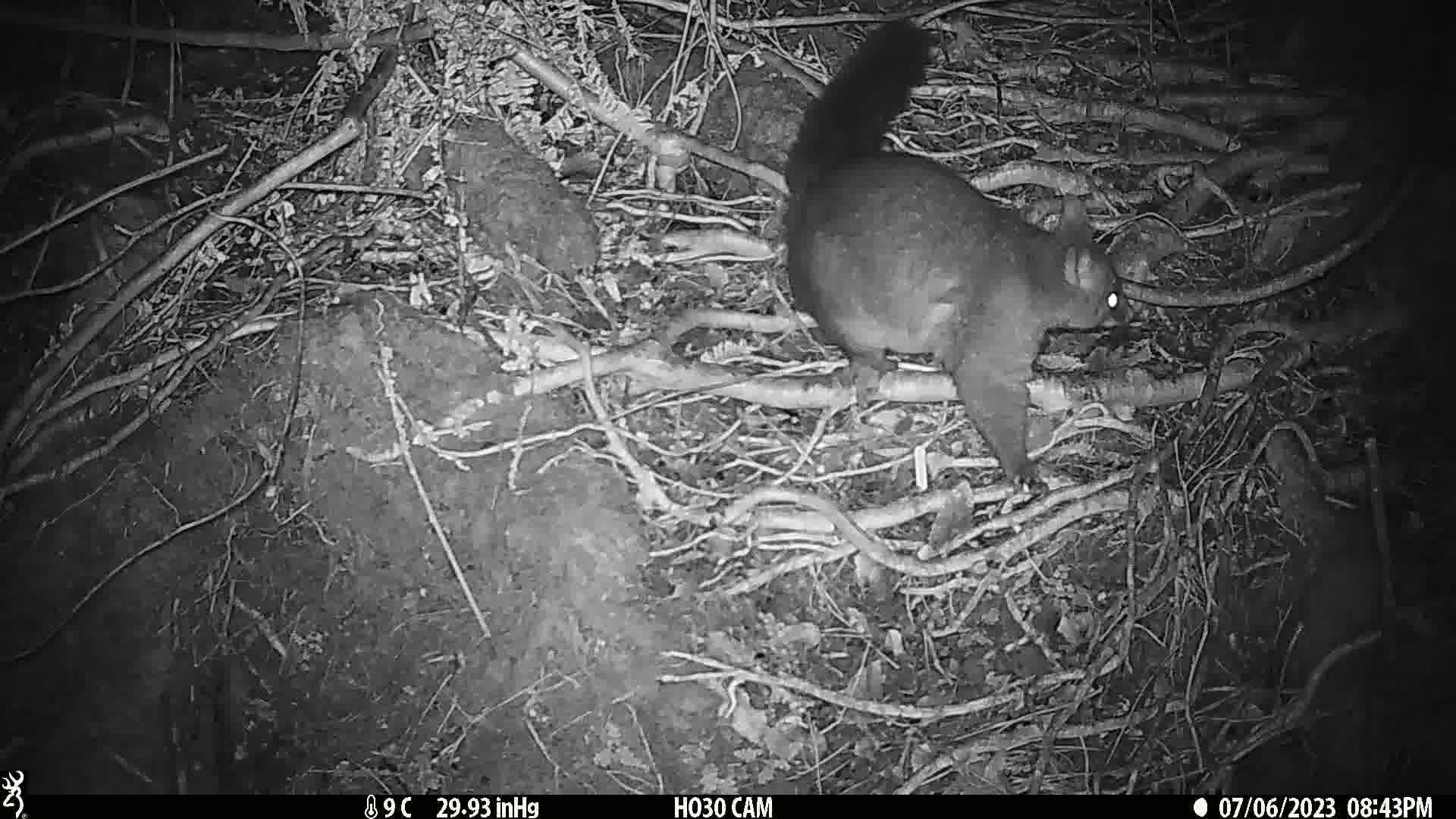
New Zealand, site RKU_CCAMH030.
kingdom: Animalia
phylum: Chordata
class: Mammalia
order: Diprotodontia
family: Phalangeridae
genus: Trichosurus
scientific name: Trichosurus vulpecula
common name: common brushtail possum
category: possum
Possum (common brushtail possum) (Trichosurus vulpecula).